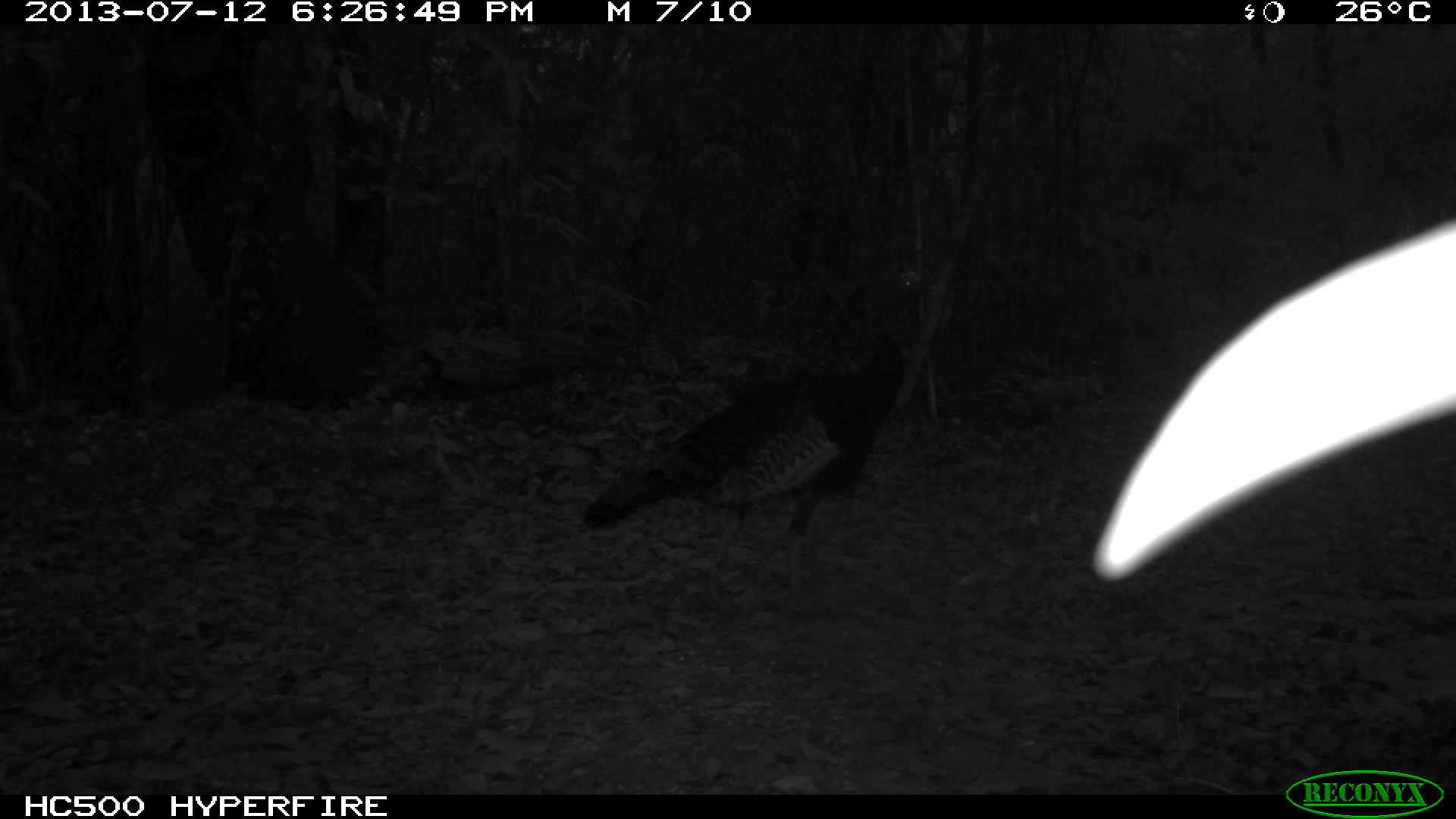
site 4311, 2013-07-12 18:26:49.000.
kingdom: Animalia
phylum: Chordata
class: Aves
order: Galliformes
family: Phasianidae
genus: Meleagris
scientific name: Meleagris ocellata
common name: ocellated turkey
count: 1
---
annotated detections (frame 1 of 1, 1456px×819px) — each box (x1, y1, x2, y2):
meleagris ocellata: (578, 268, 931, 603)